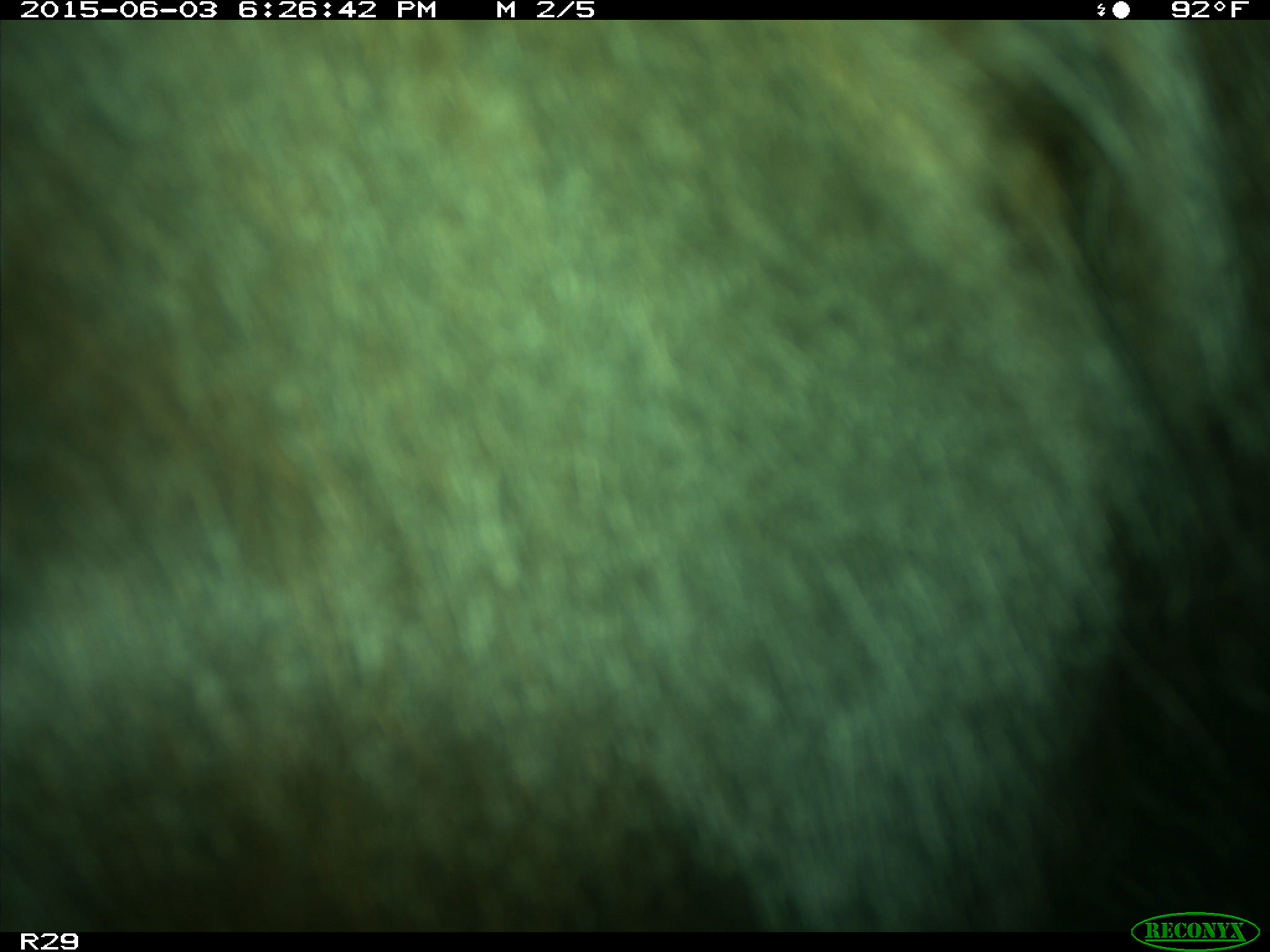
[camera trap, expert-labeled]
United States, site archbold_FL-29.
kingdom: Animalia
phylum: Chordata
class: Mammalia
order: Artiodactyla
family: Bovidae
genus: Bos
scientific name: Bos taurus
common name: domestic cow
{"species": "Bos taurus (domestic cow)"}